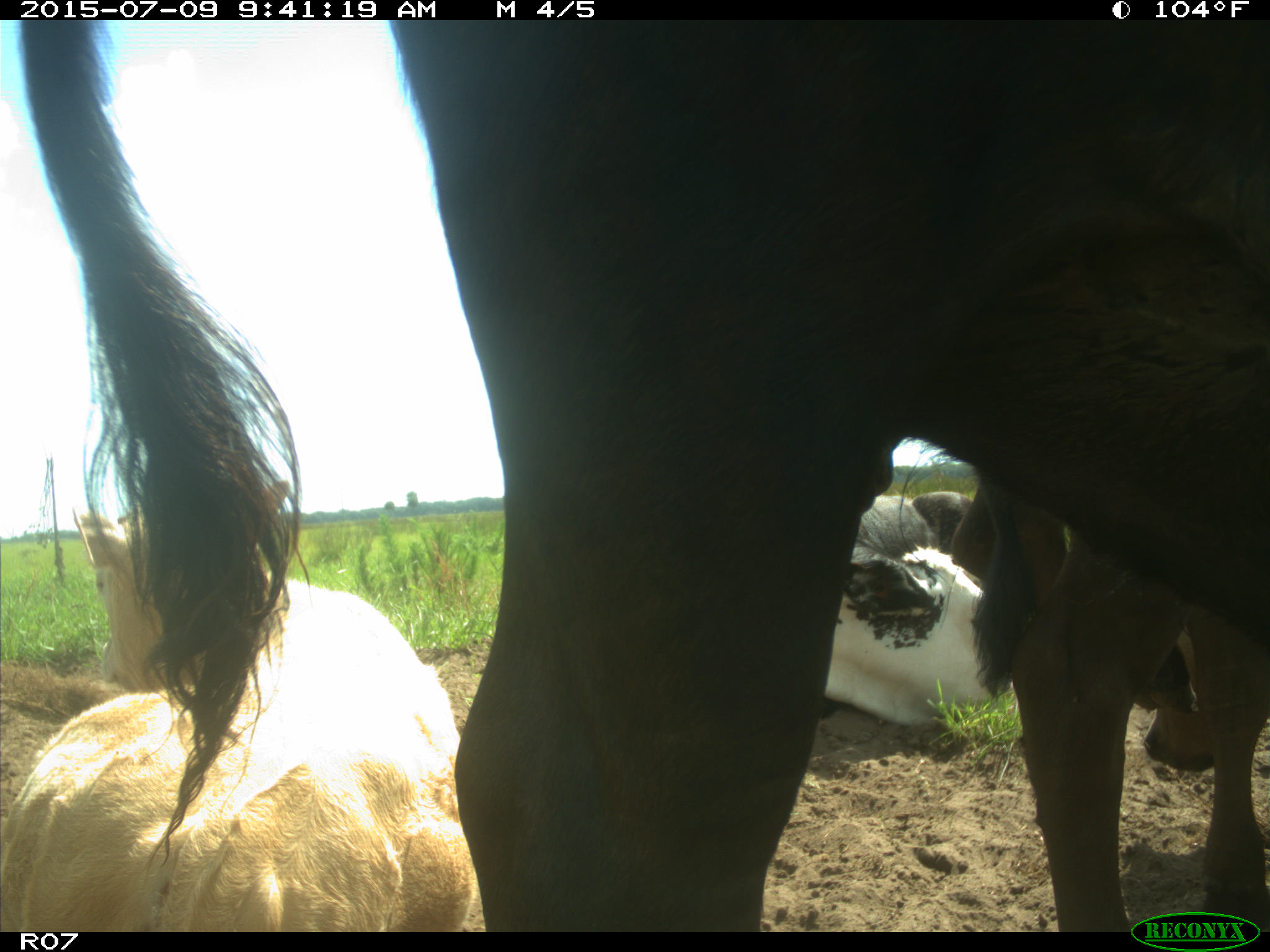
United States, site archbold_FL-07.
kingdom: Animalia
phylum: Chordata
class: Mammalia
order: Artiodactyla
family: Bovidae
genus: Bos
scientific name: Bos taurus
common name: domestic cow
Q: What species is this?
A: Bos taurus (domestic cow).